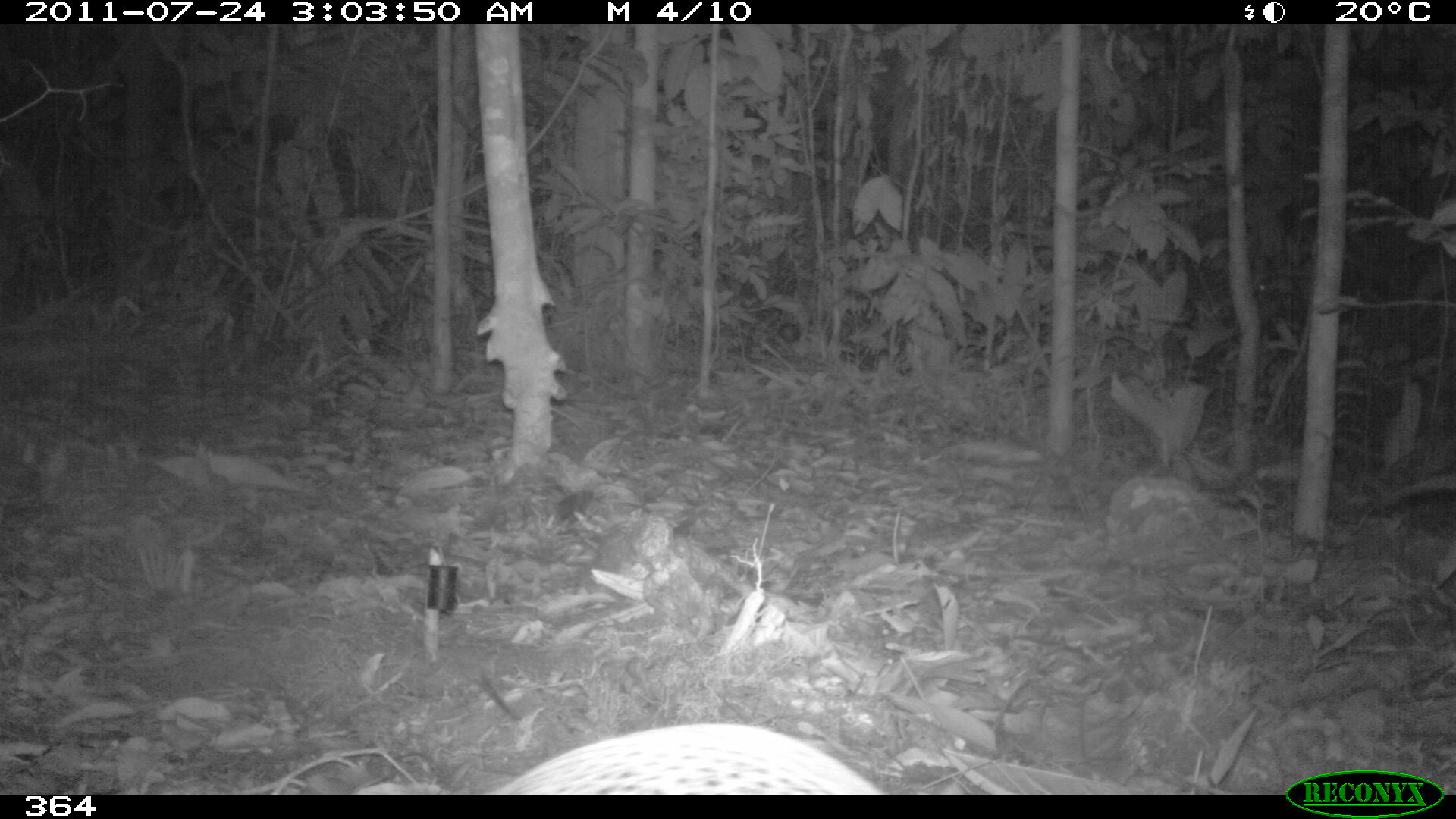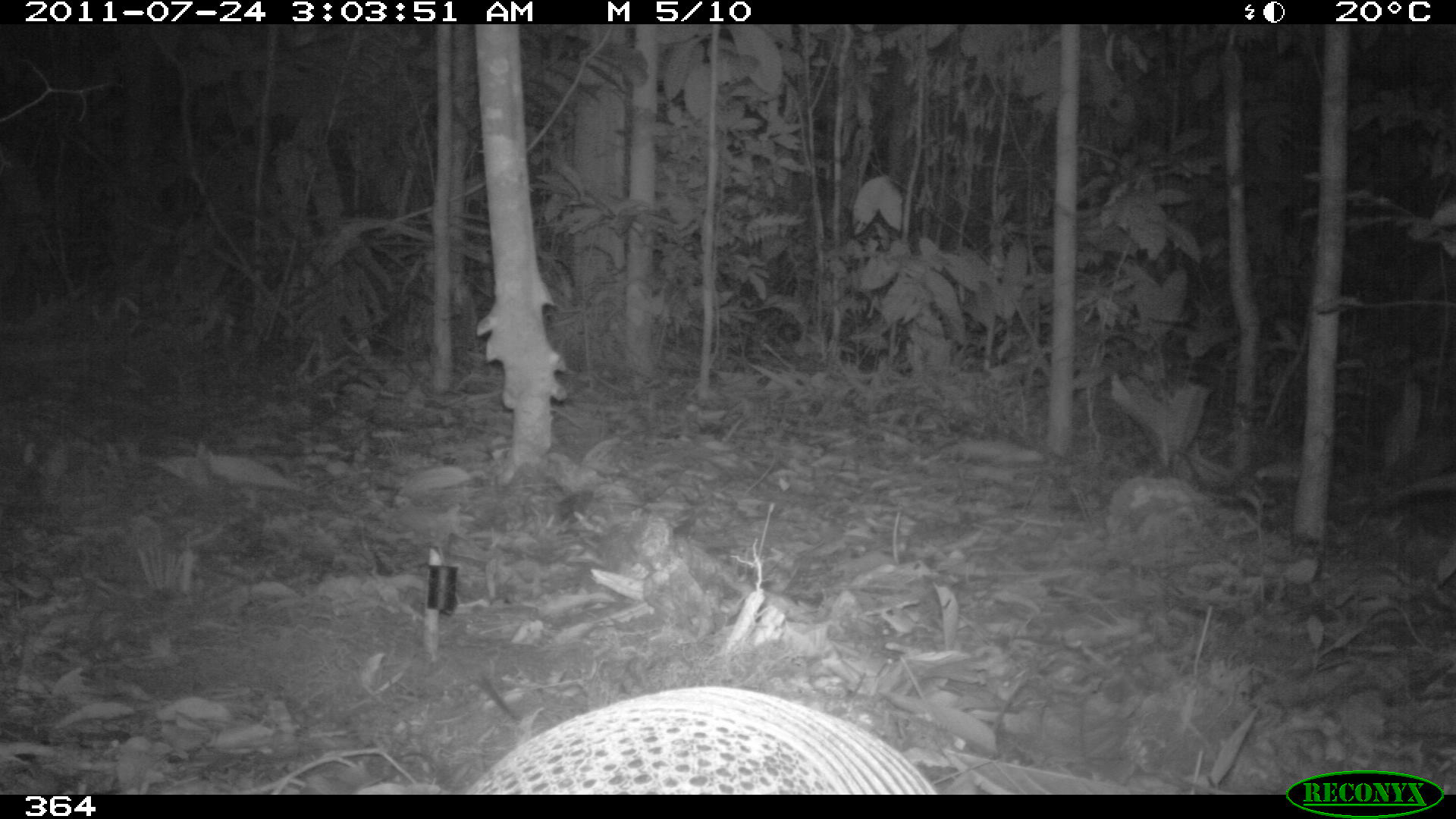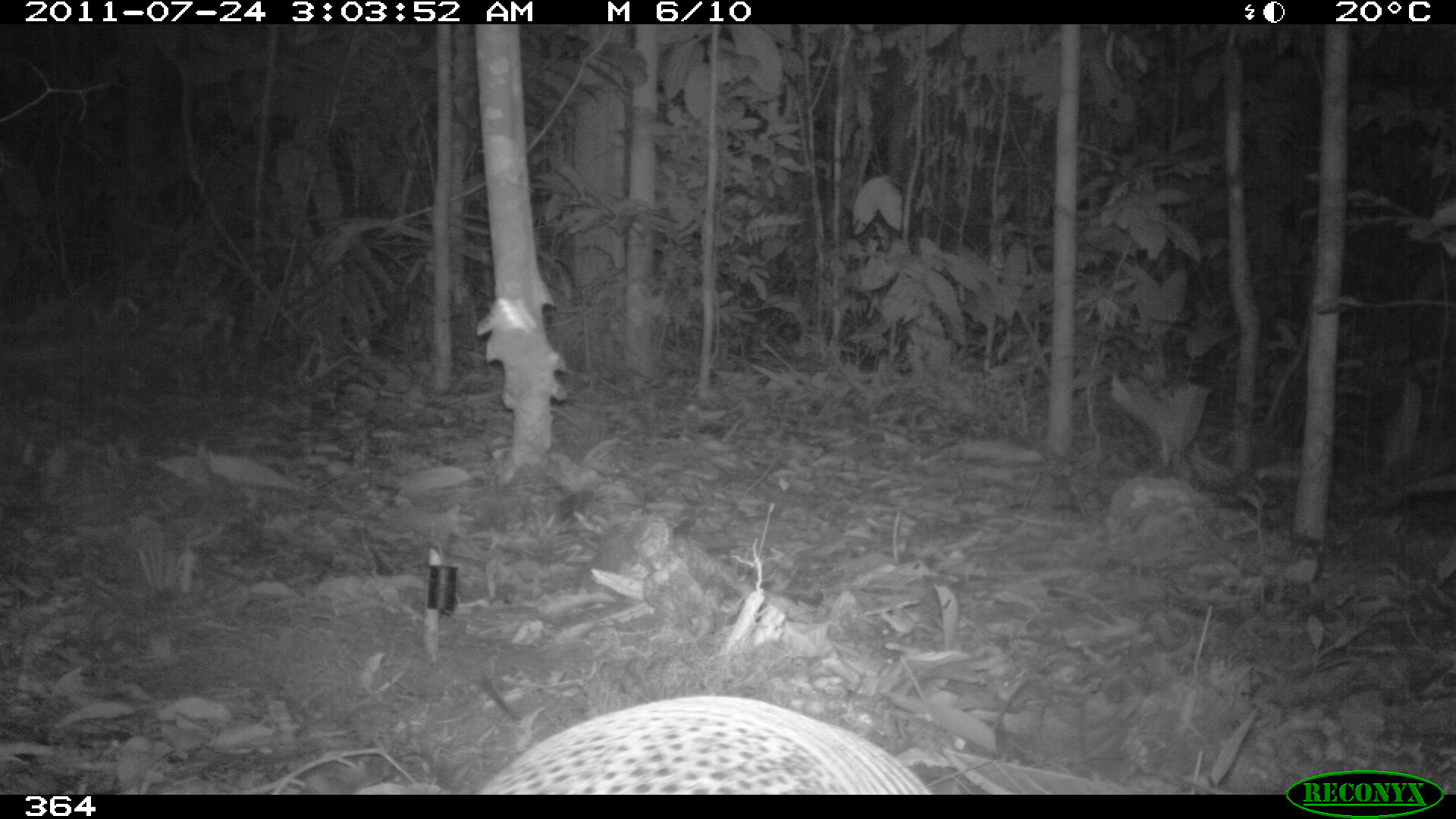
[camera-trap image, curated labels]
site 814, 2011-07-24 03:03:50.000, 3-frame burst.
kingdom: Animalia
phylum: Chordata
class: Mammalia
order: Cingulata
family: Dasypodidae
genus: Dasypus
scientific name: Dasypus novemcinctus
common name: nine-banded armadillo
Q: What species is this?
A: Dasypus novemcinctus (nine-banded armadillo).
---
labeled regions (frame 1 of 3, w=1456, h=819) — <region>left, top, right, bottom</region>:
dasypus novemcinctus: <region>482, 721, 881, 794</region>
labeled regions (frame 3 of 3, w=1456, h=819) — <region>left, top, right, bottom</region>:
dasypus novemcinctus: <region>474, 694, 936, 795</region>